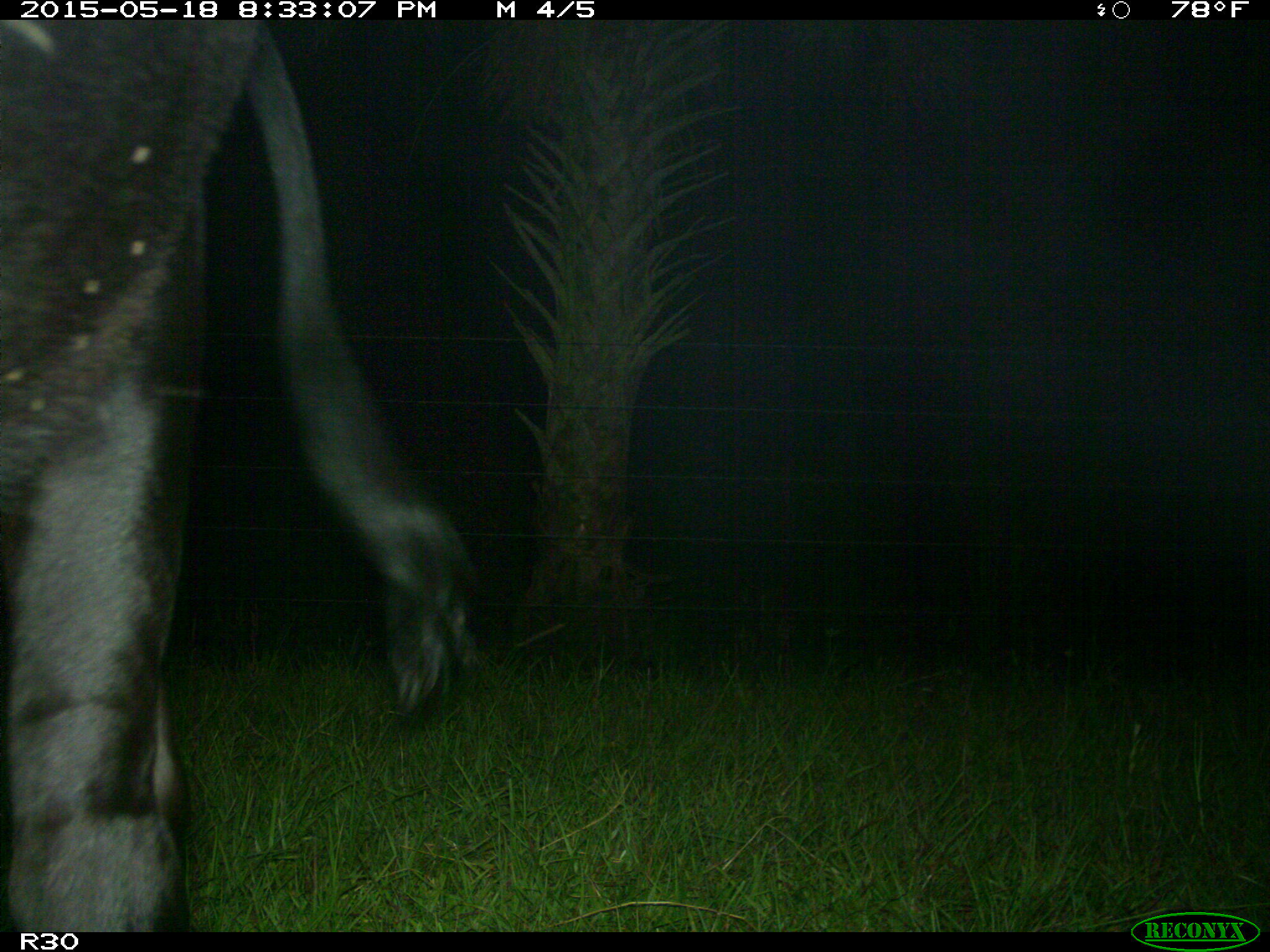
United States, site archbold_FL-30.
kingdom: Animalia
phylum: Chordata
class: Mammalia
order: Artiodactyla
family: Bovidae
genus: Bos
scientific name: Bos taurus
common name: domestic cow